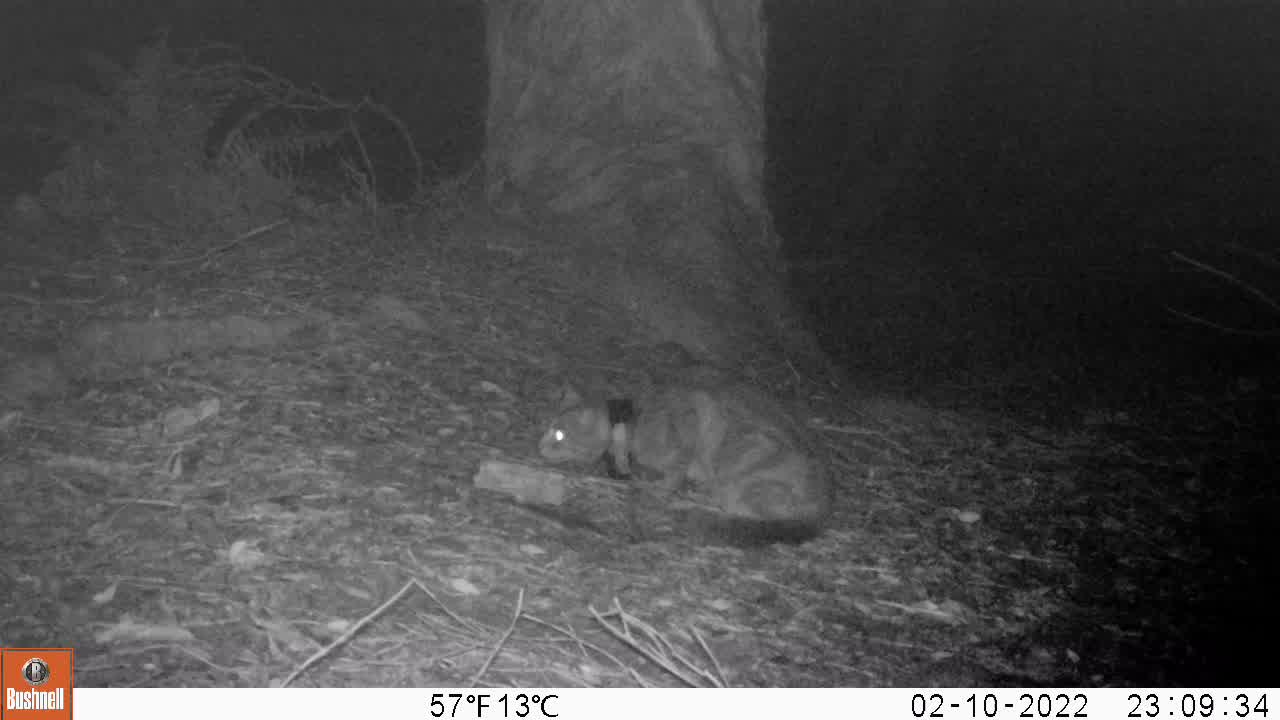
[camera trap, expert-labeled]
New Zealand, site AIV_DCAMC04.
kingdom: Animalia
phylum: Chordata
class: Mammalia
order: Carnivora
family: Felidae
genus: Felis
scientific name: Felis catus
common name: domestic cat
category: cat